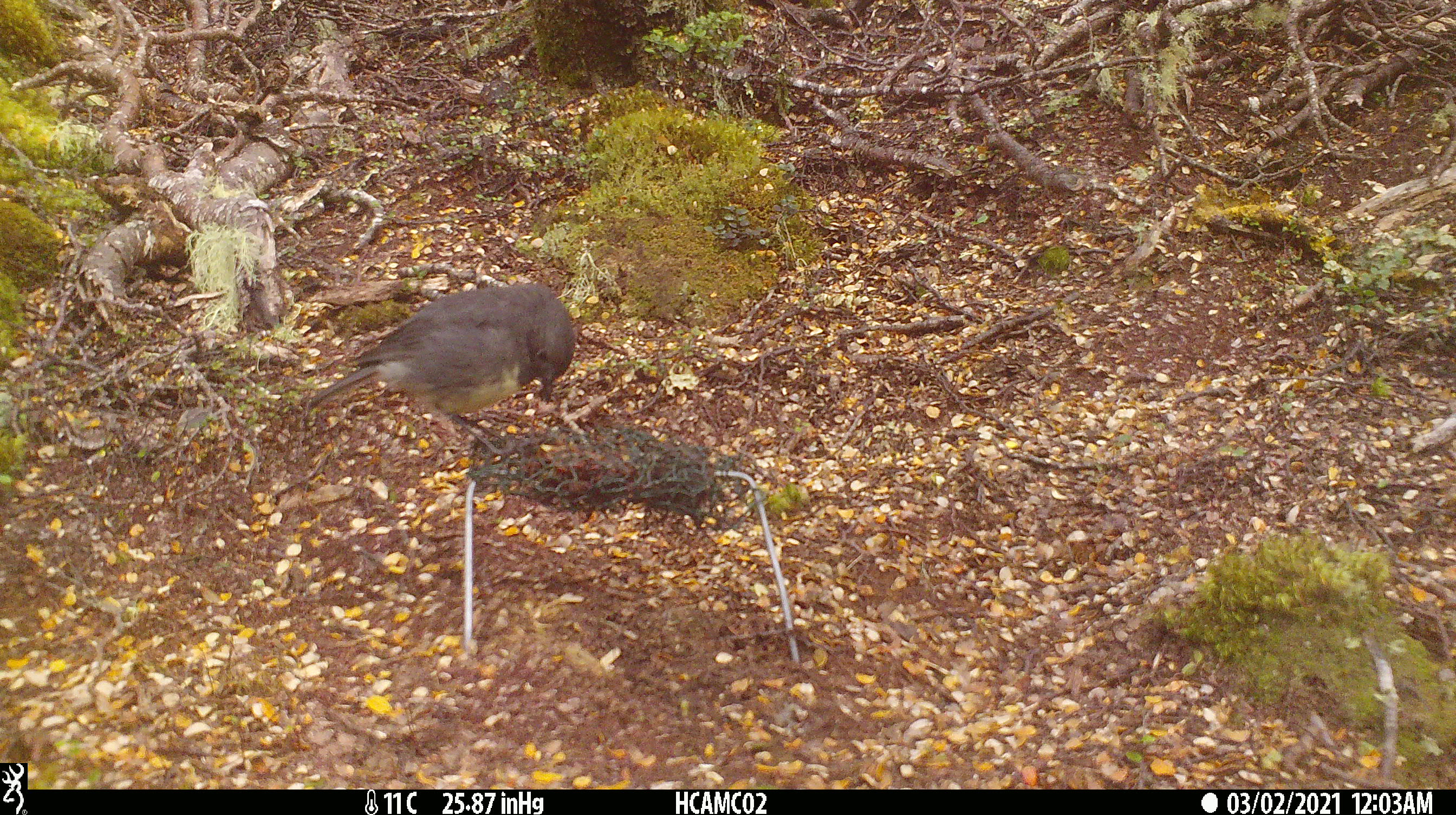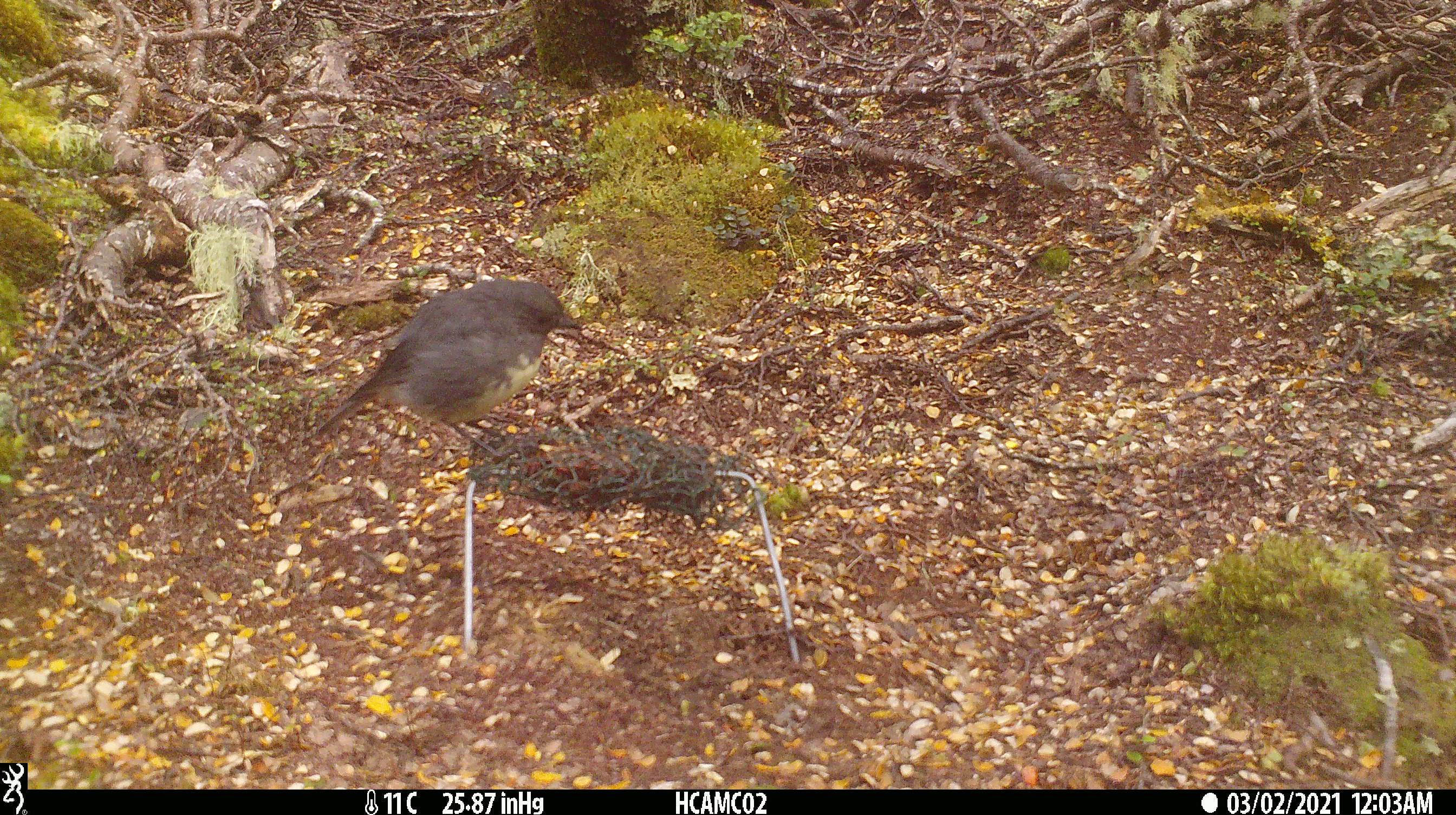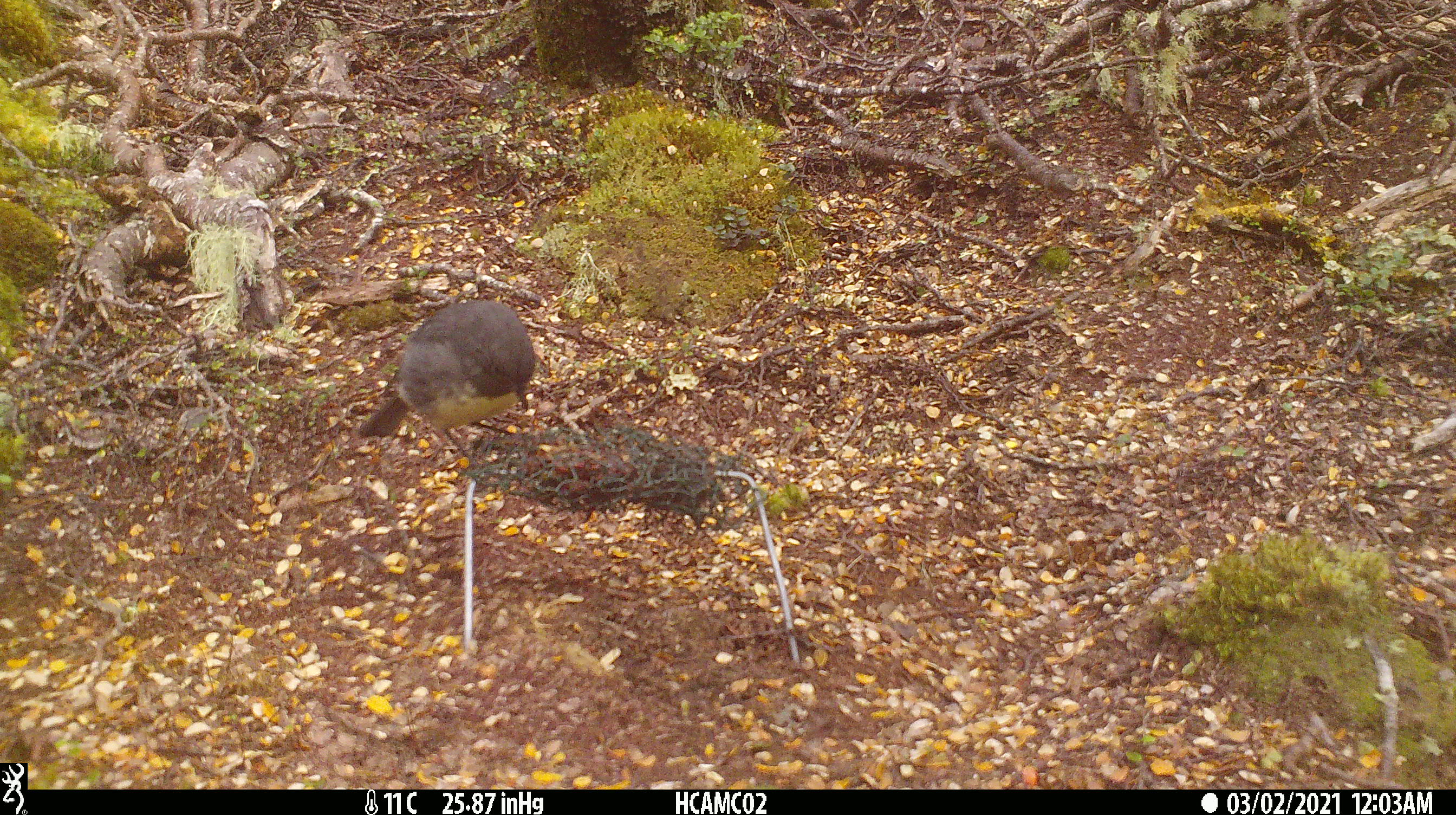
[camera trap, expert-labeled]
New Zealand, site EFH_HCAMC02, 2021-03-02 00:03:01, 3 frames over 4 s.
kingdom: Animalia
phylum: Chordata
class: Aves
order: Passeriformes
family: Petroicidae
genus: Petroica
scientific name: Petroica australis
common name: new zealand robin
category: robin